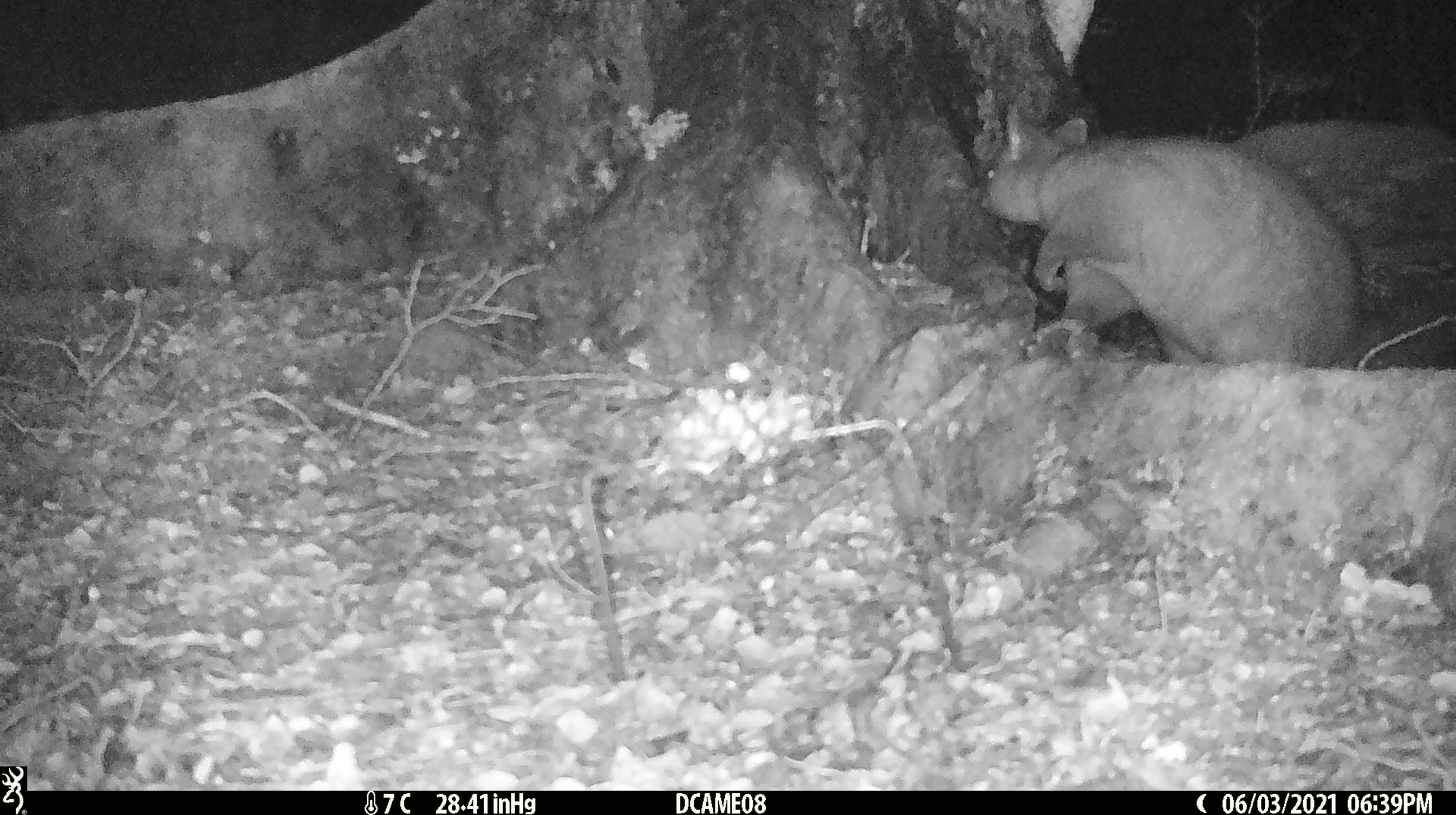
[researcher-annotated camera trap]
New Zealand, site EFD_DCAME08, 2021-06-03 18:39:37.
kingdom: Animalia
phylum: Chordata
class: Mammalia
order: Diprotodontia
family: Phalangeridae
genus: Trichosurus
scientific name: Trichosurus vulpecula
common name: common brushtail possum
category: possum